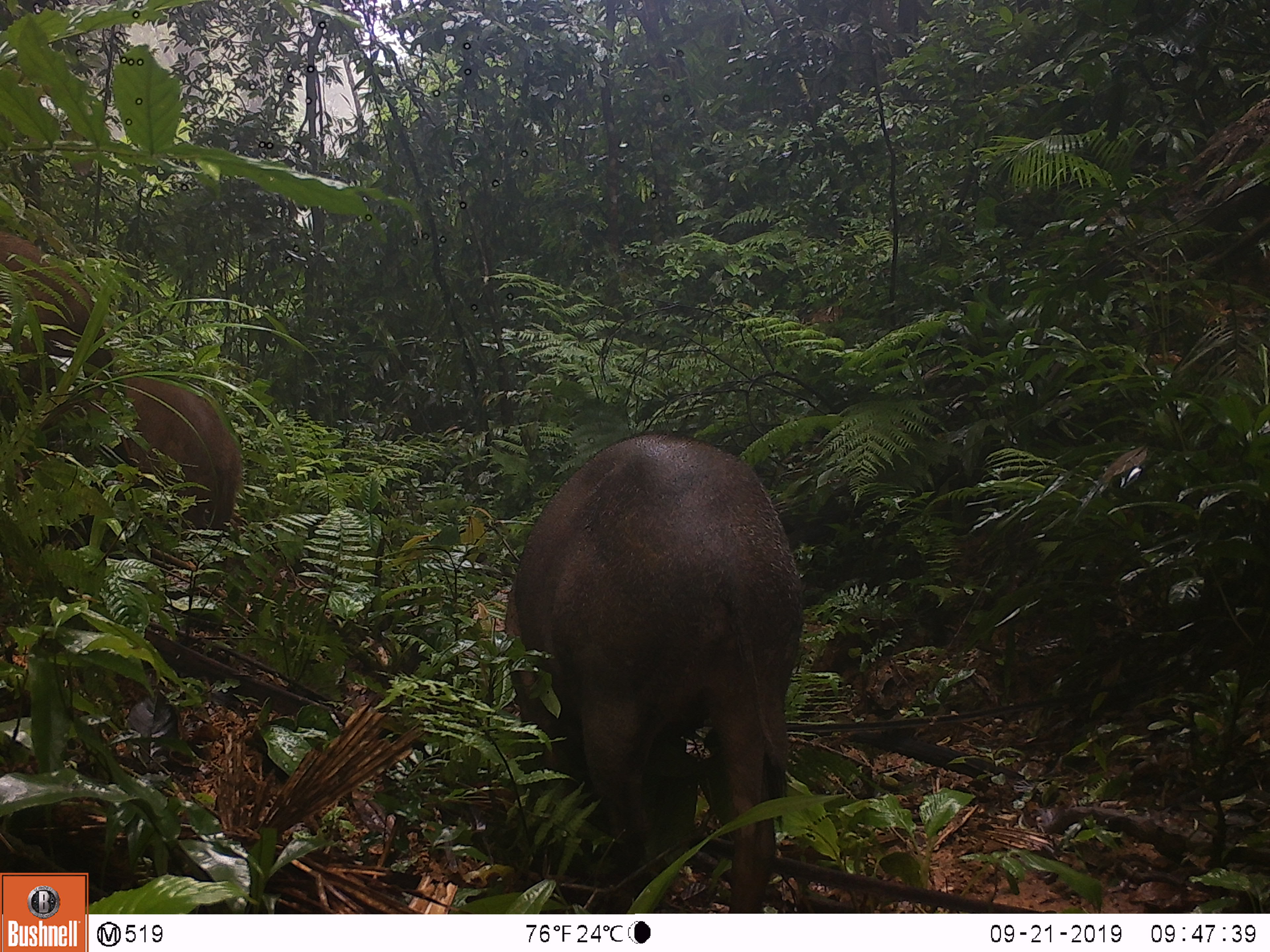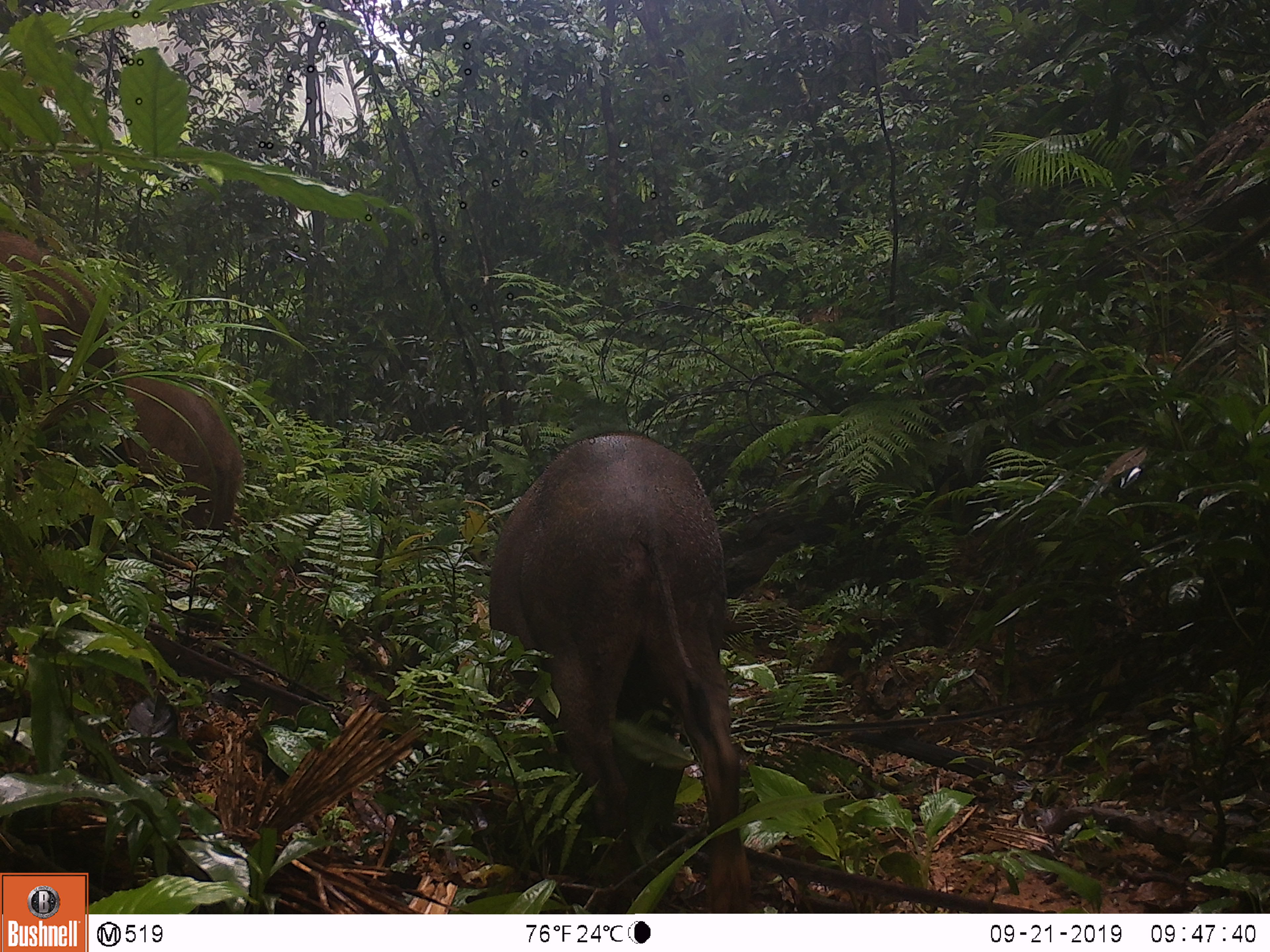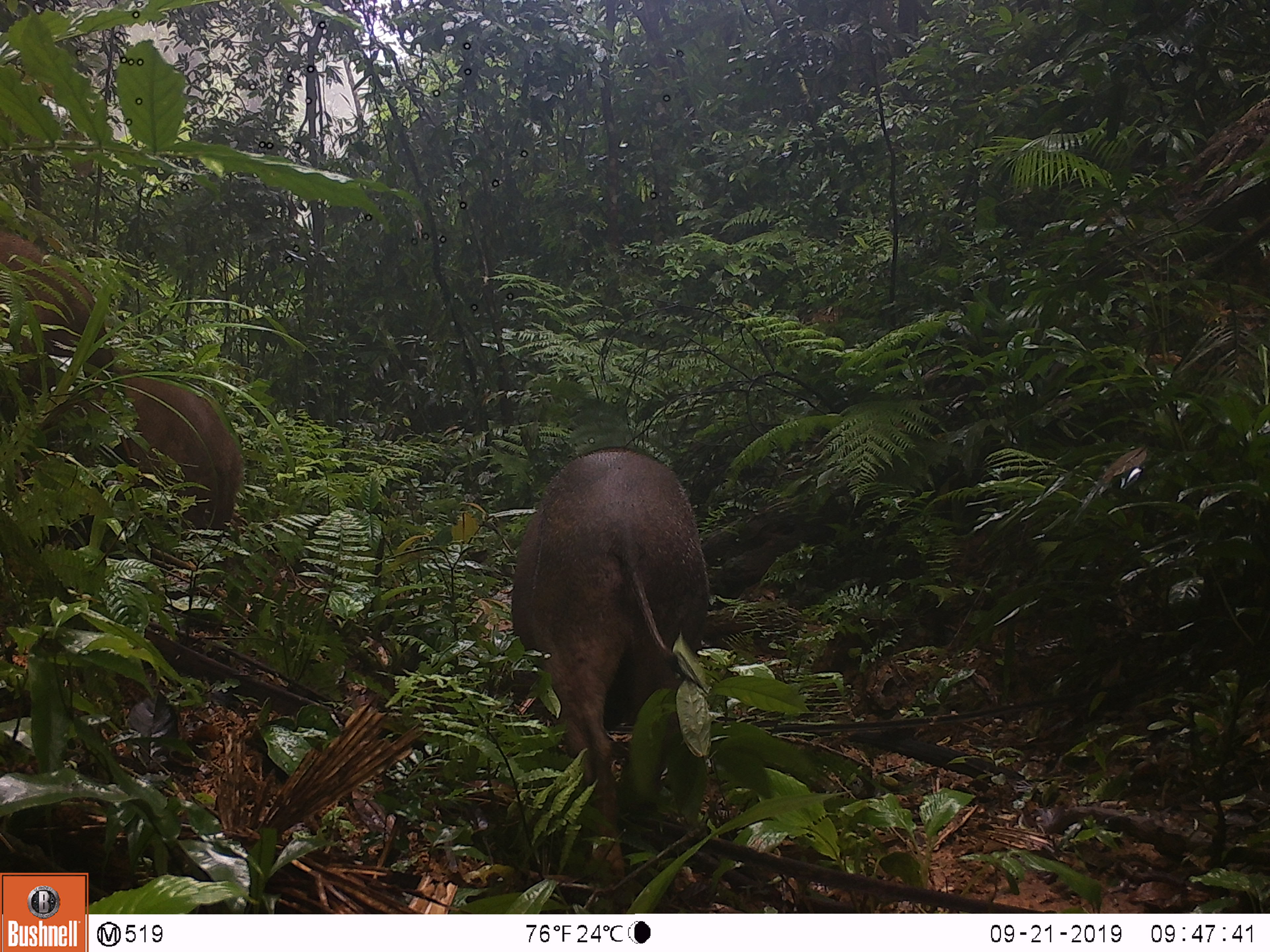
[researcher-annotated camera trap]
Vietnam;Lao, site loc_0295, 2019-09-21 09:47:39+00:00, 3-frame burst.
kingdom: Animalia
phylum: Chordata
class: Mammalia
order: Artiodactyla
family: Suidae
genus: Sus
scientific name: Sus scrofa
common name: eurasian wild pig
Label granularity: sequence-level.